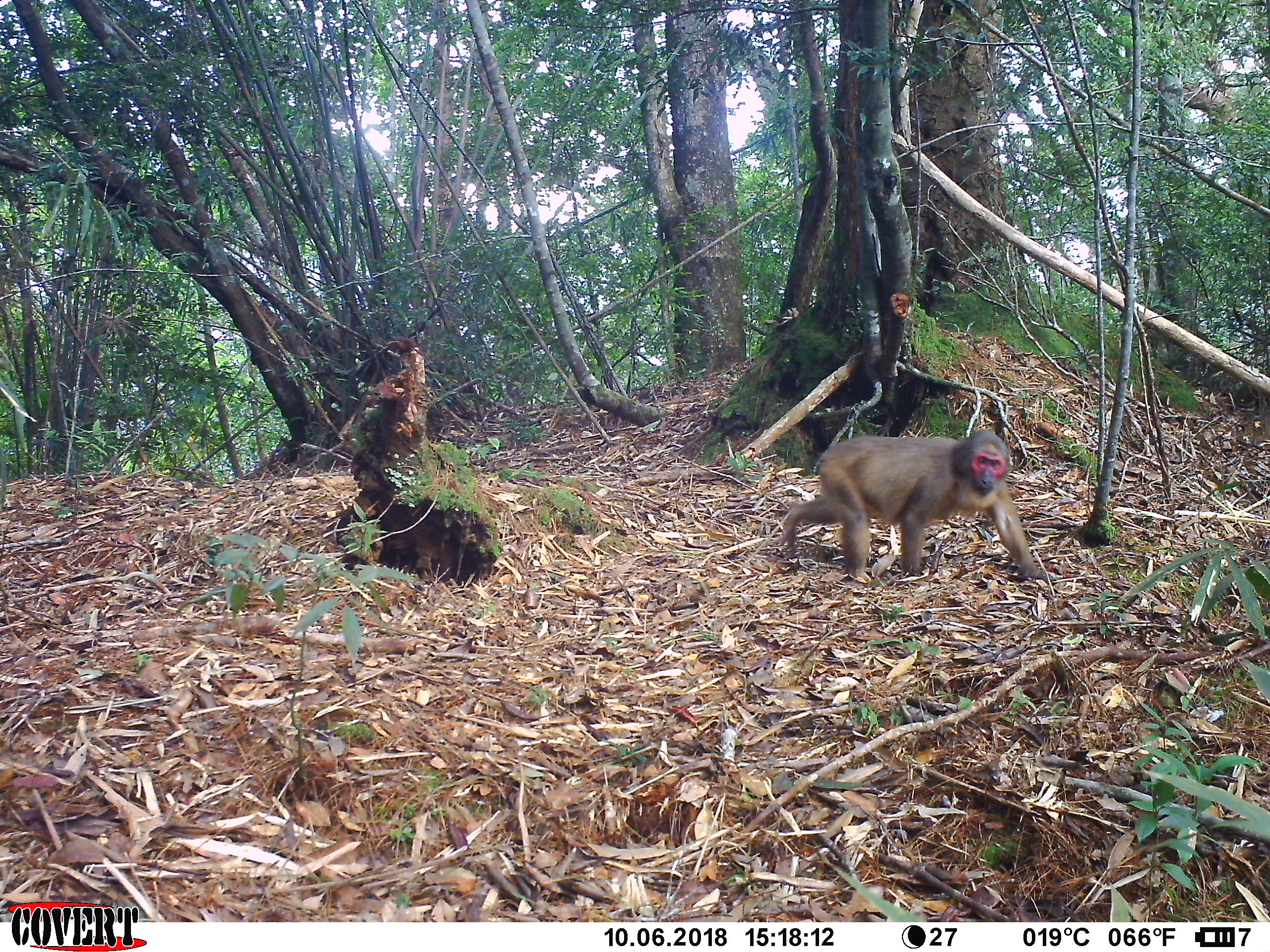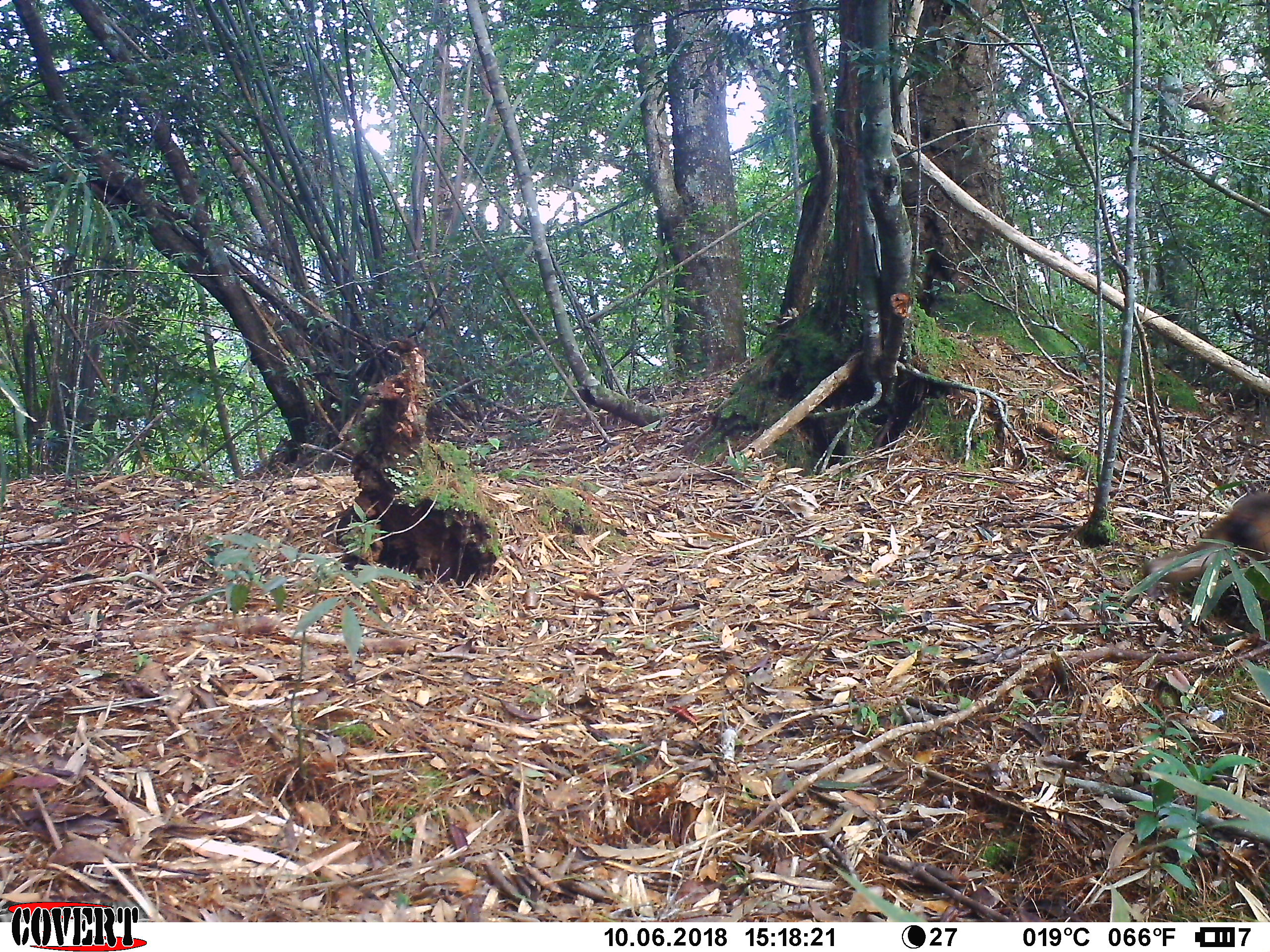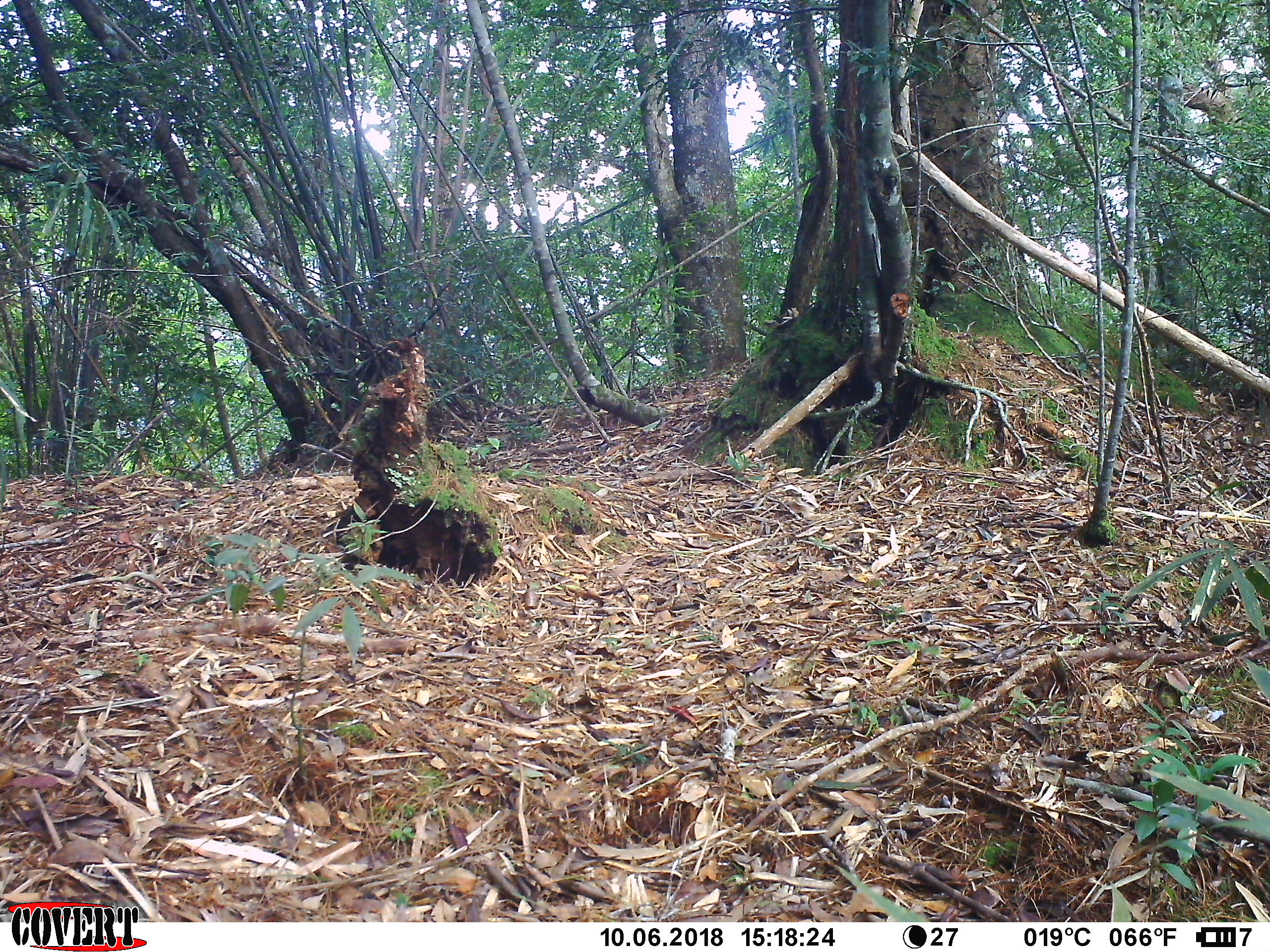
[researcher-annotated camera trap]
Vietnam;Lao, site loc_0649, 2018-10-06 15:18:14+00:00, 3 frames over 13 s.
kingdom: Animalia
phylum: Chordata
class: Mammalia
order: Primates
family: Cercopithecidae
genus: Macaca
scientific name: Macaca arctoides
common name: stump-tailed macaque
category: stump tailed macaque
Stump tailed macaque (stump-tailed macaque) (Macaca arctoides). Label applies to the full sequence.